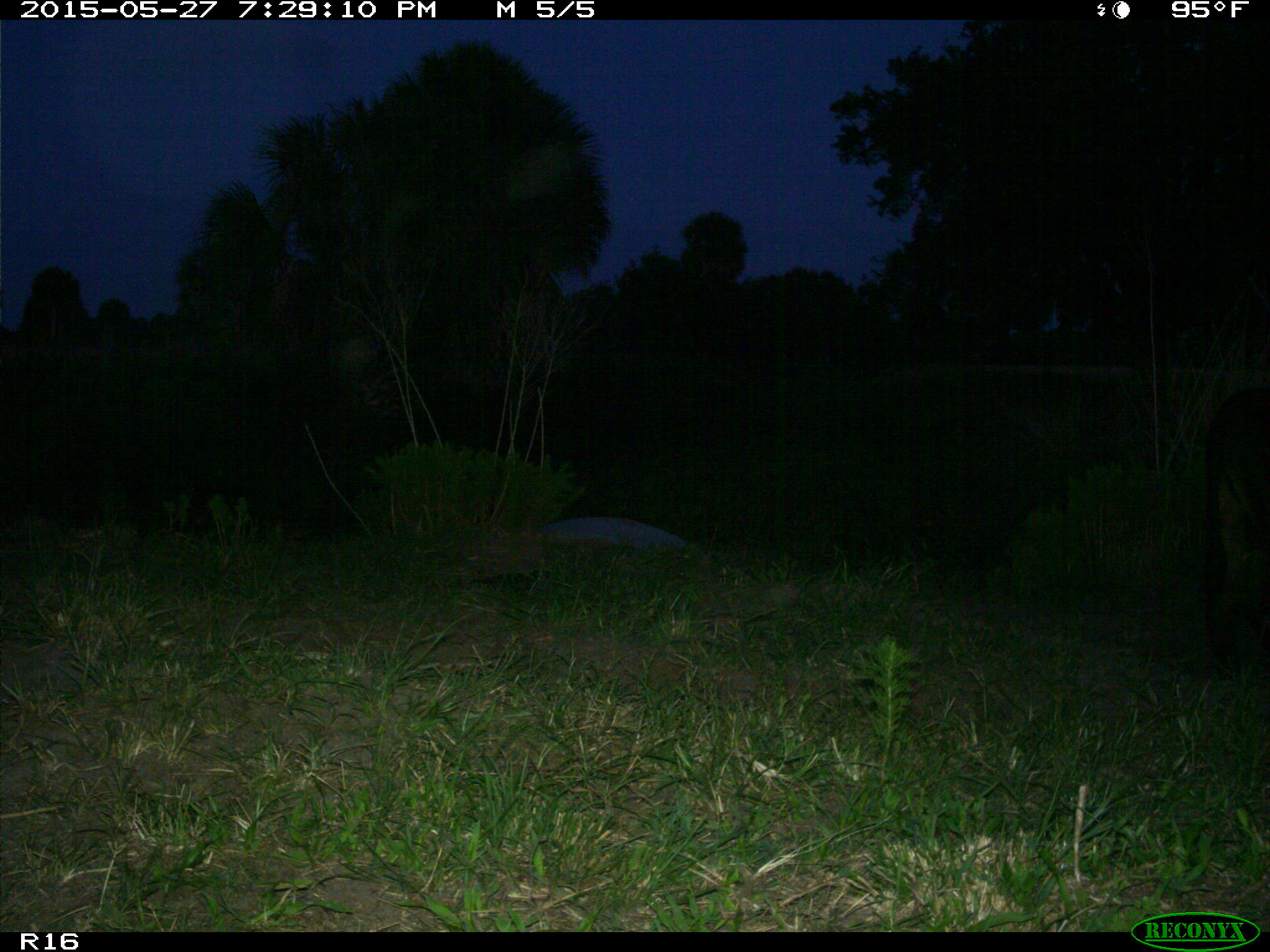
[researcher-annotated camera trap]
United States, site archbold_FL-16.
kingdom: Animalia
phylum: Chordata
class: Mammalia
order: Artiodactyla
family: Bovidae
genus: Bos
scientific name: Bos taurus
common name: domestic cow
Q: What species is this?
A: Bos taurus (domestic cow).